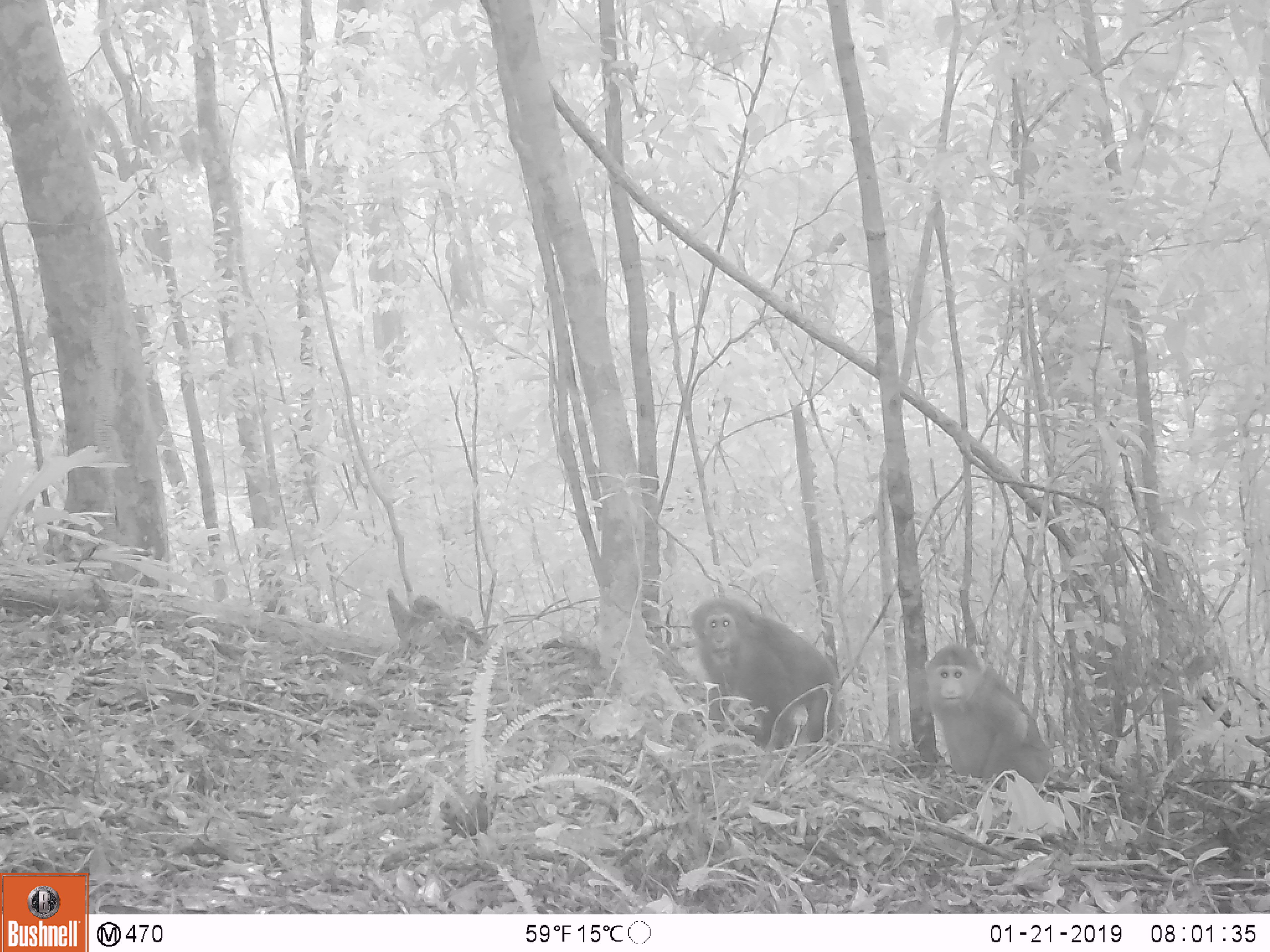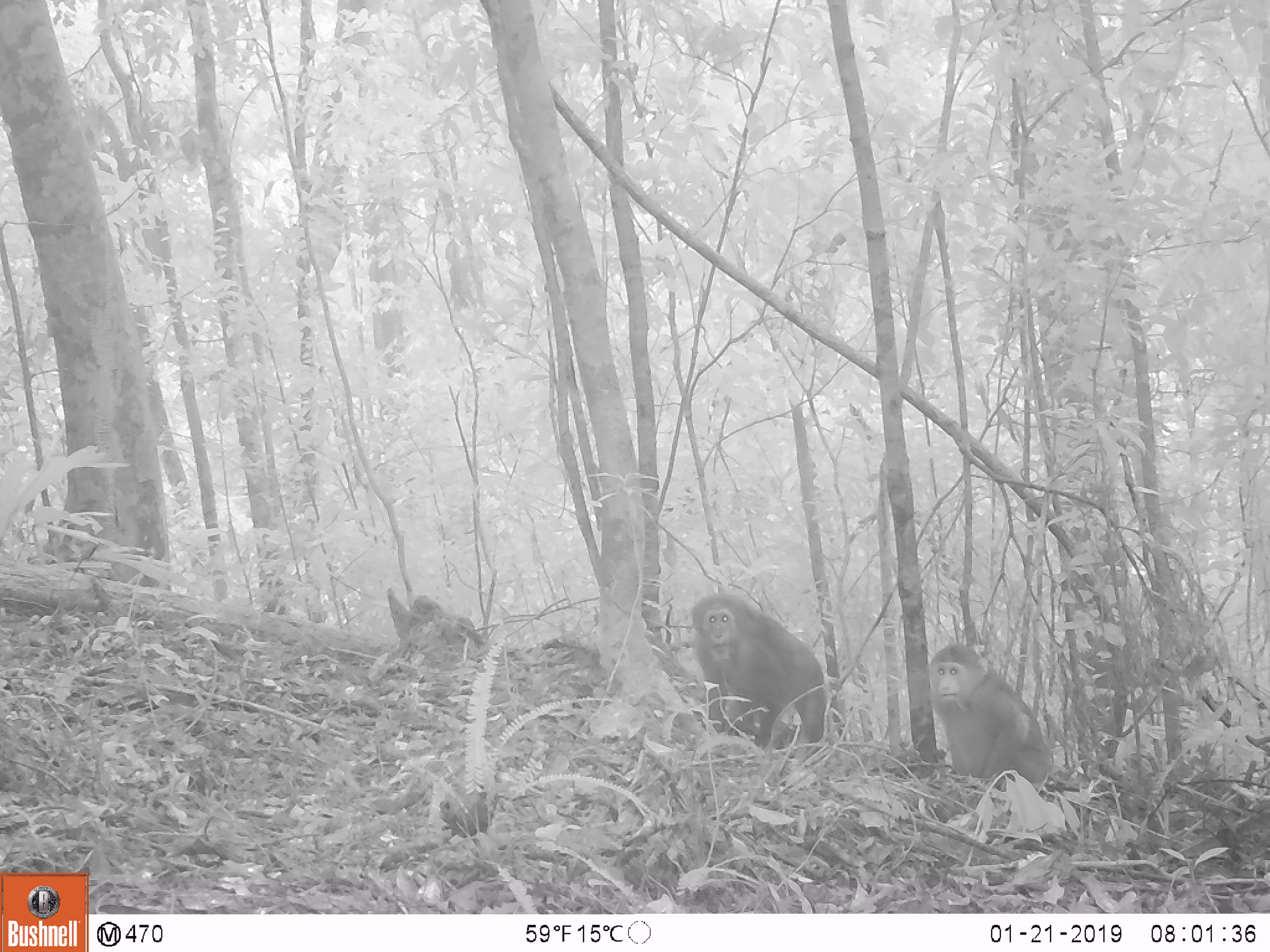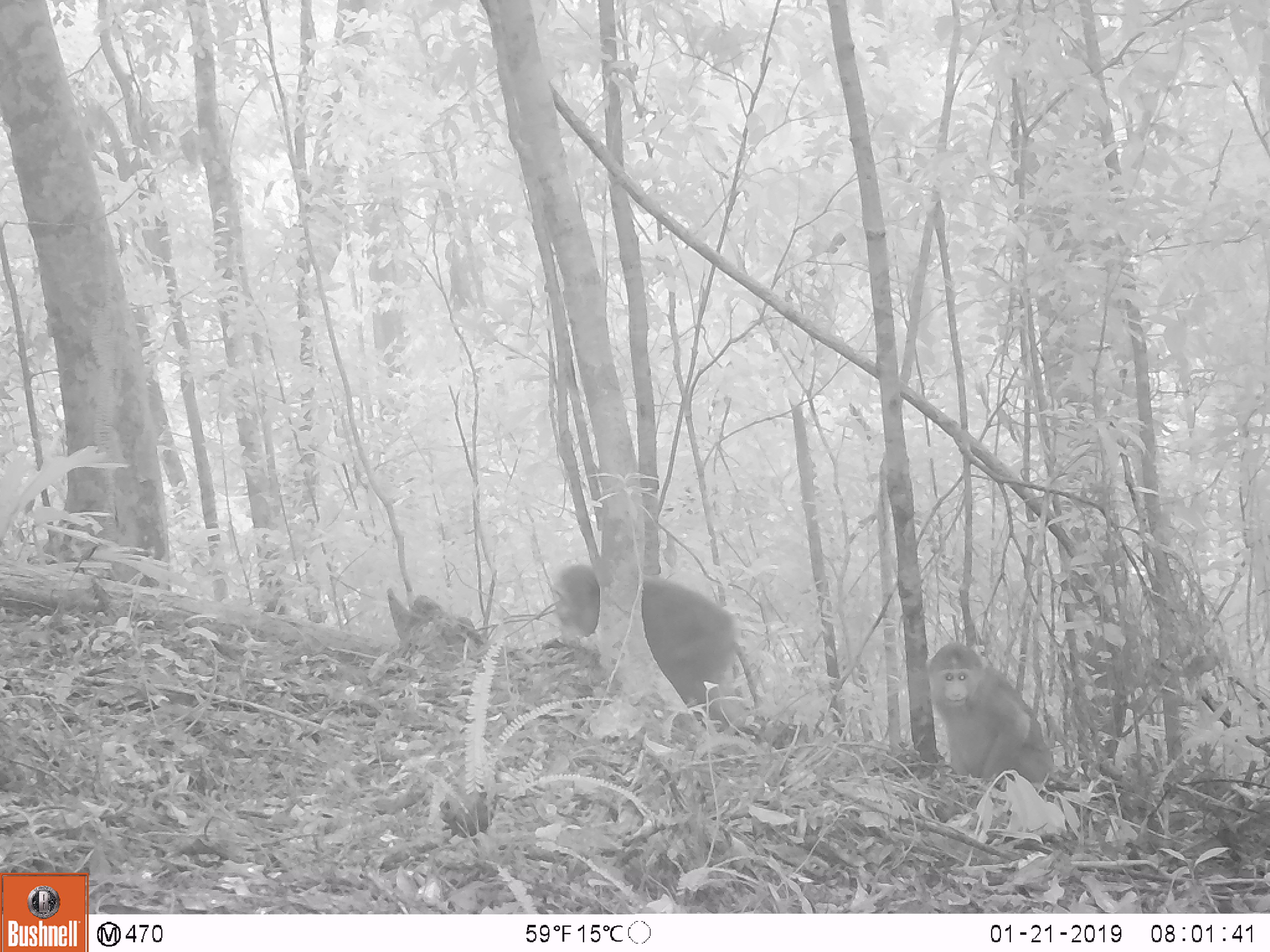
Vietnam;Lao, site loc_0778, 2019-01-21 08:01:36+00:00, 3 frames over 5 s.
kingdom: Animalia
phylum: Chordata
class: Mammalia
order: Primates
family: Cercopithecidae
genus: Macaca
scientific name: Macaca arctoides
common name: stump-tailed macaque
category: stump tailed macaque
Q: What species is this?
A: Stump tailed macaque (stump-tailed macaque) (Macaca arctoides).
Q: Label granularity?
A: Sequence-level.